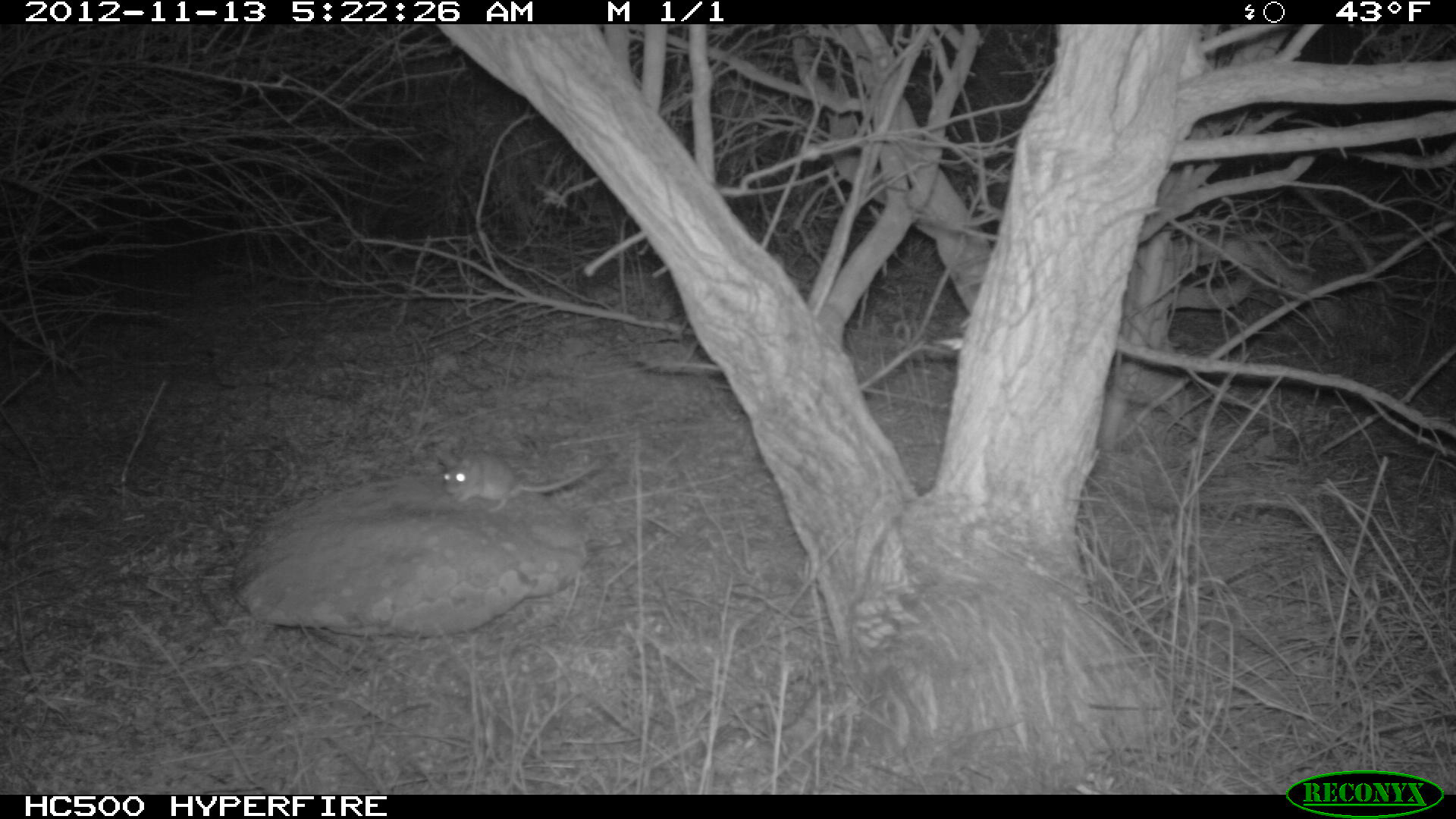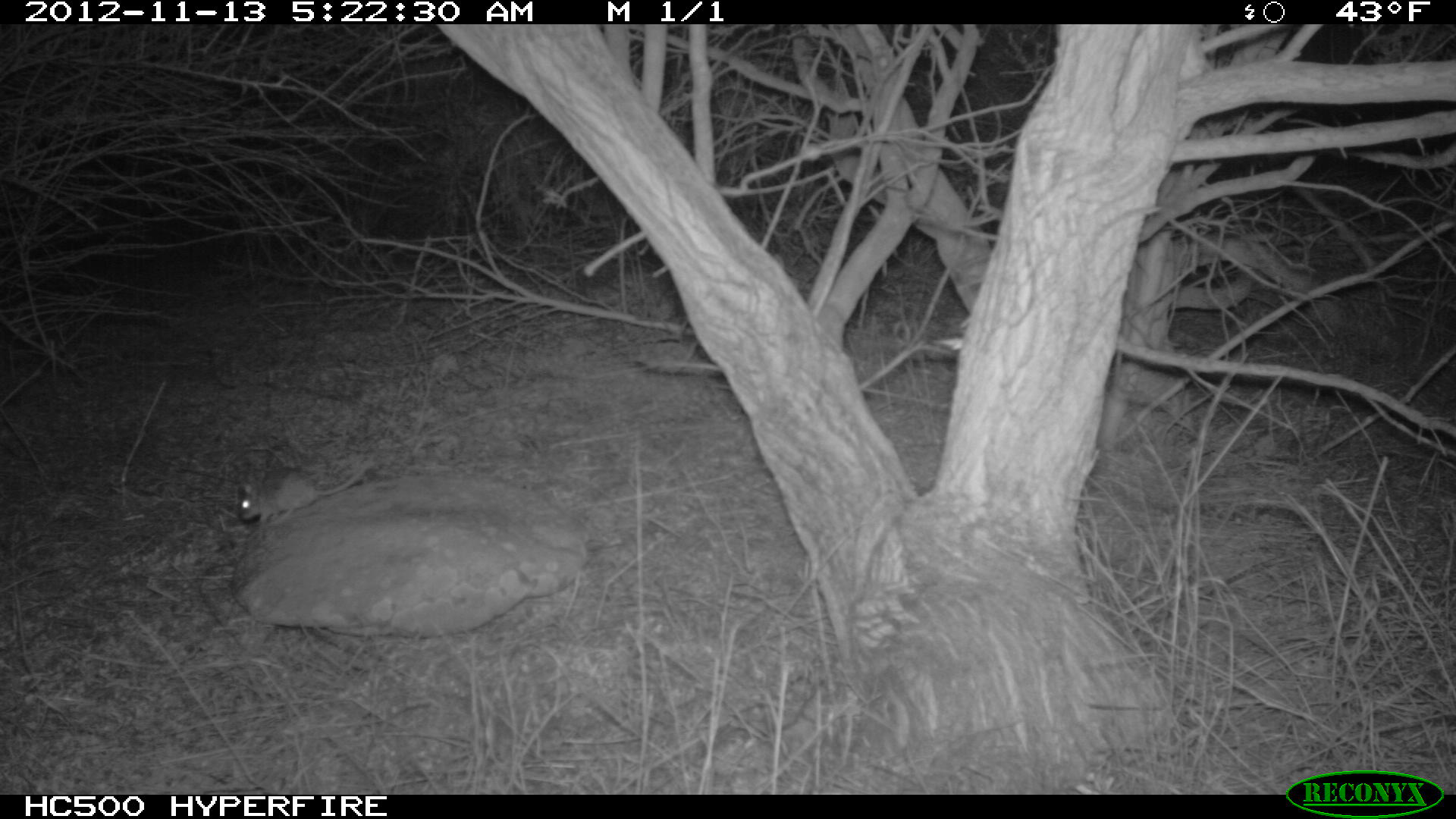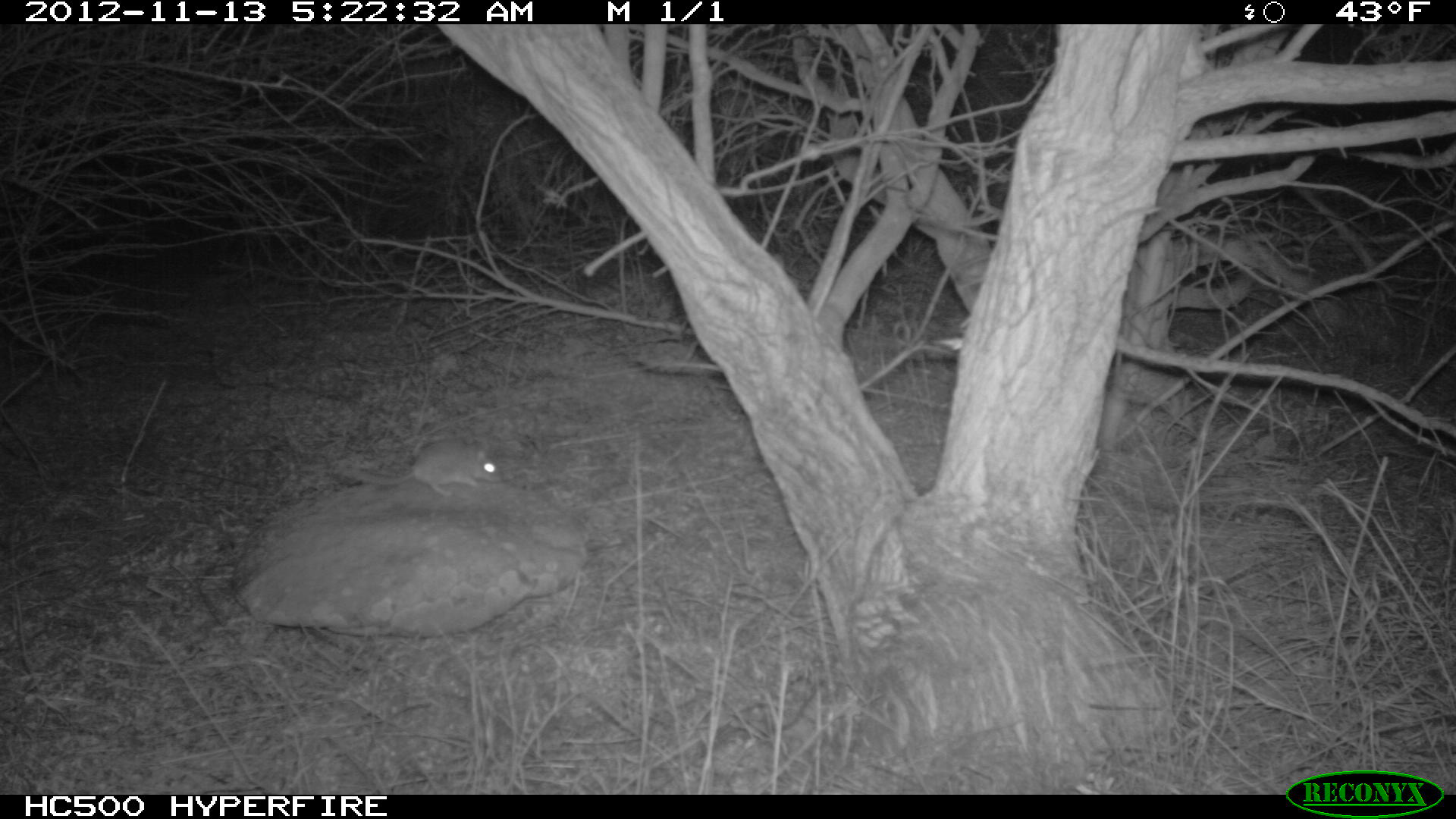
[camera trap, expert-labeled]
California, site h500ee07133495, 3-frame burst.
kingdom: Animalia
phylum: Chordata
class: Mammalia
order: Rodentia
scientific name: Rodentia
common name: rodent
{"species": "rodent (Rodentia)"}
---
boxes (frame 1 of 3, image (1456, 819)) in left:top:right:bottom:
rodent: 442:450:603:512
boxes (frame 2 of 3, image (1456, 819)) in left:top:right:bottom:
rodent: 236:454:375:529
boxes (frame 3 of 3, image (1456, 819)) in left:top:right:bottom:
rodent: 350:440:504:495